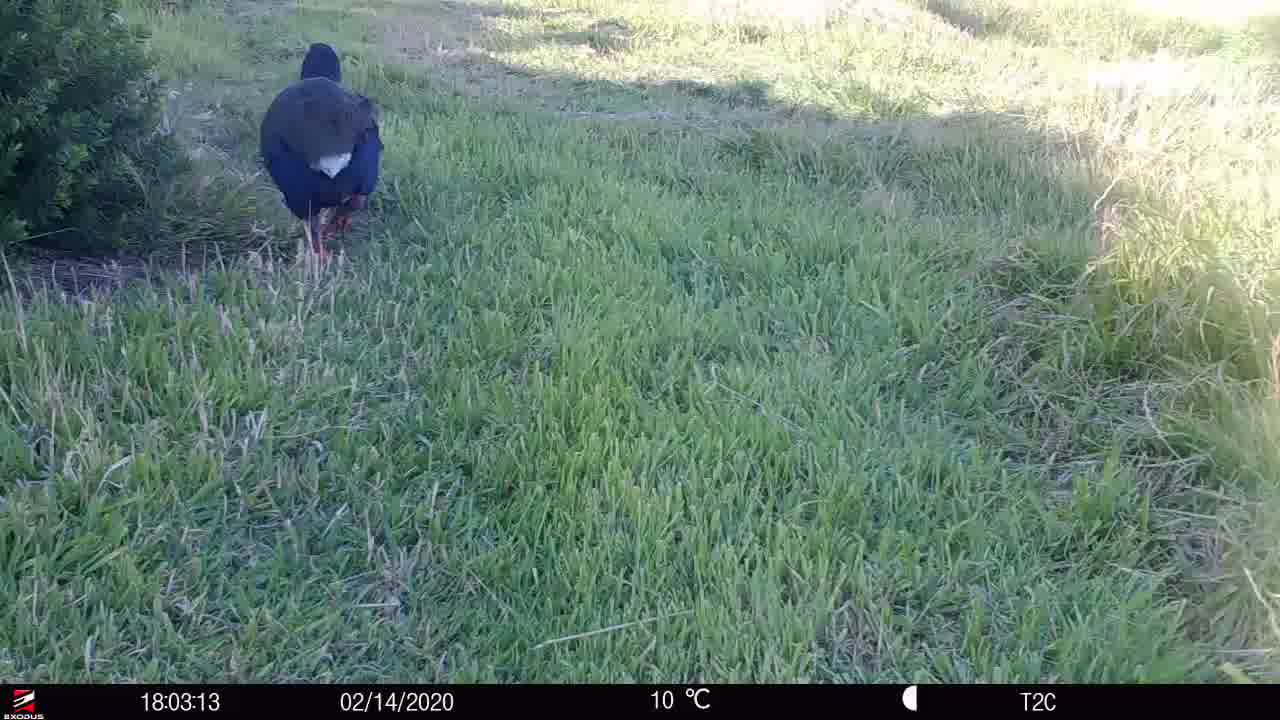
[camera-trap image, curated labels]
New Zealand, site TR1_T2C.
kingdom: Animalia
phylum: Chordata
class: Aves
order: Gruiformes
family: Rallidae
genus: Porphyrio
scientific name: Porphyrio mantelli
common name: takahe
Takahe (Porphyrio mantelli).